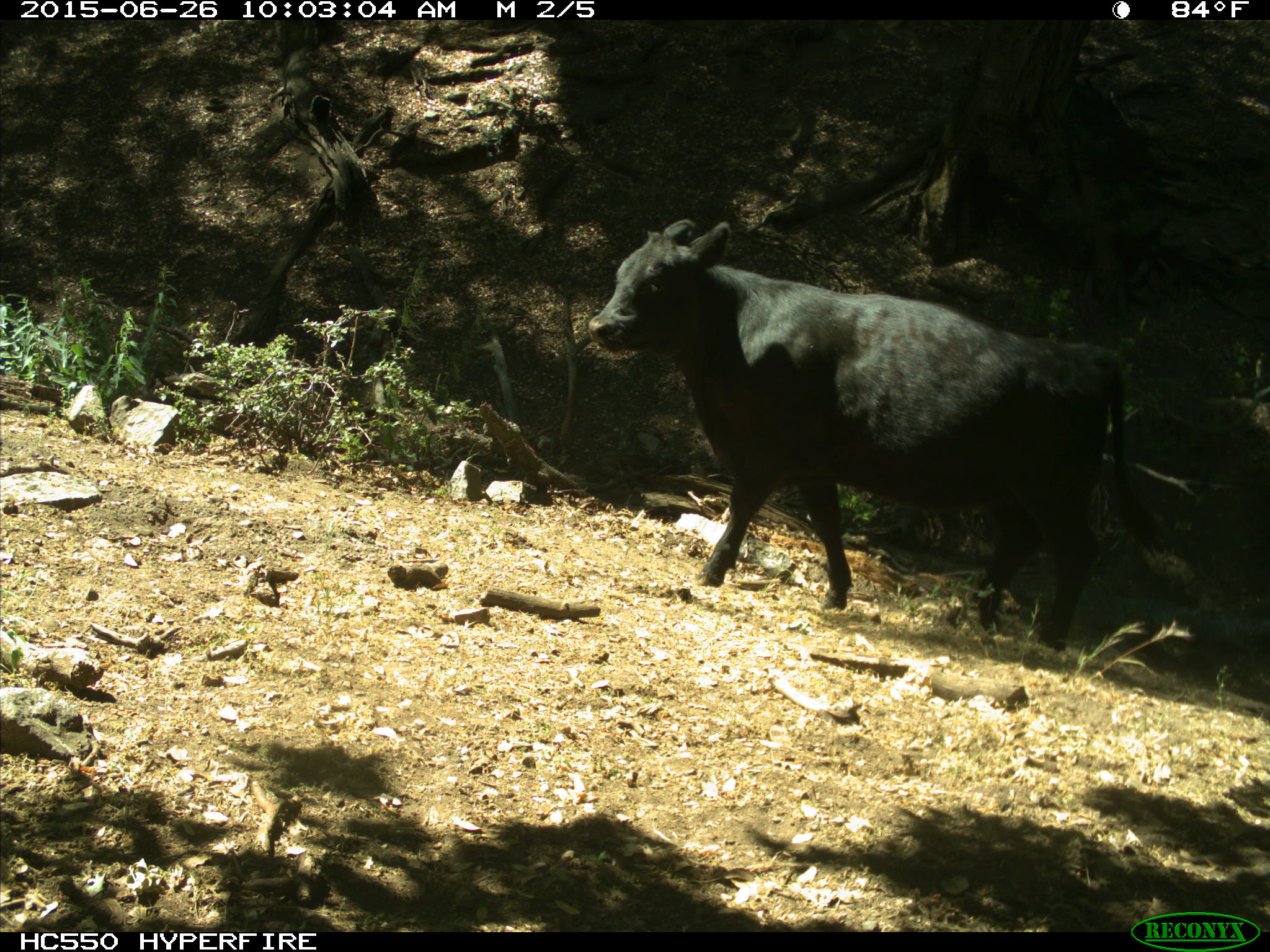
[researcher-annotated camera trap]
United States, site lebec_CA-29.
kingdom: Animalia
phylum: Chordata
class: Mammalia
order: Artiodactyla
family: Bovidae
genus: Bos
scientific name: Bos taurus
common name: domestic cow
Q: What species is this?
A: Bos taurus (domestic cow).